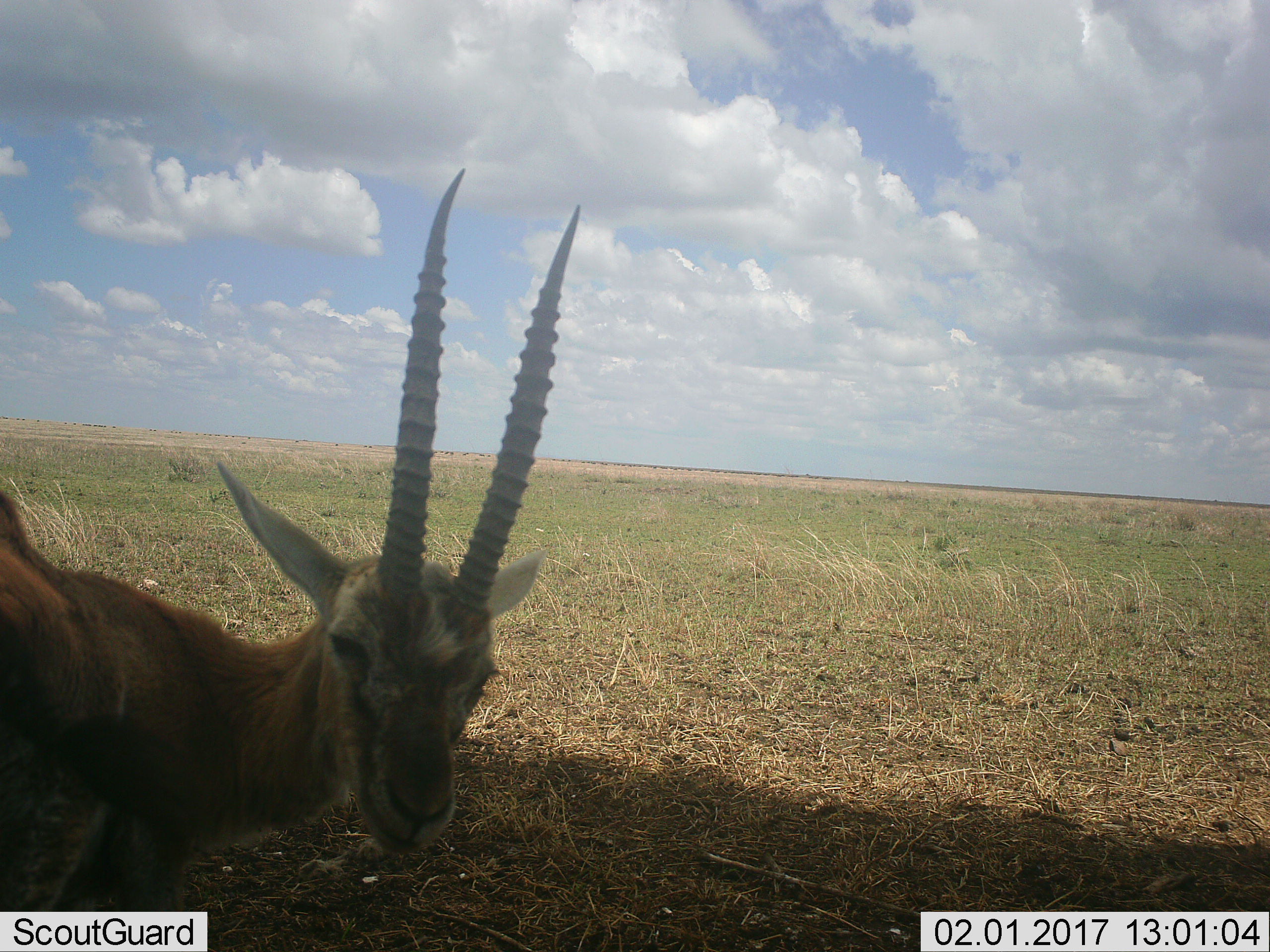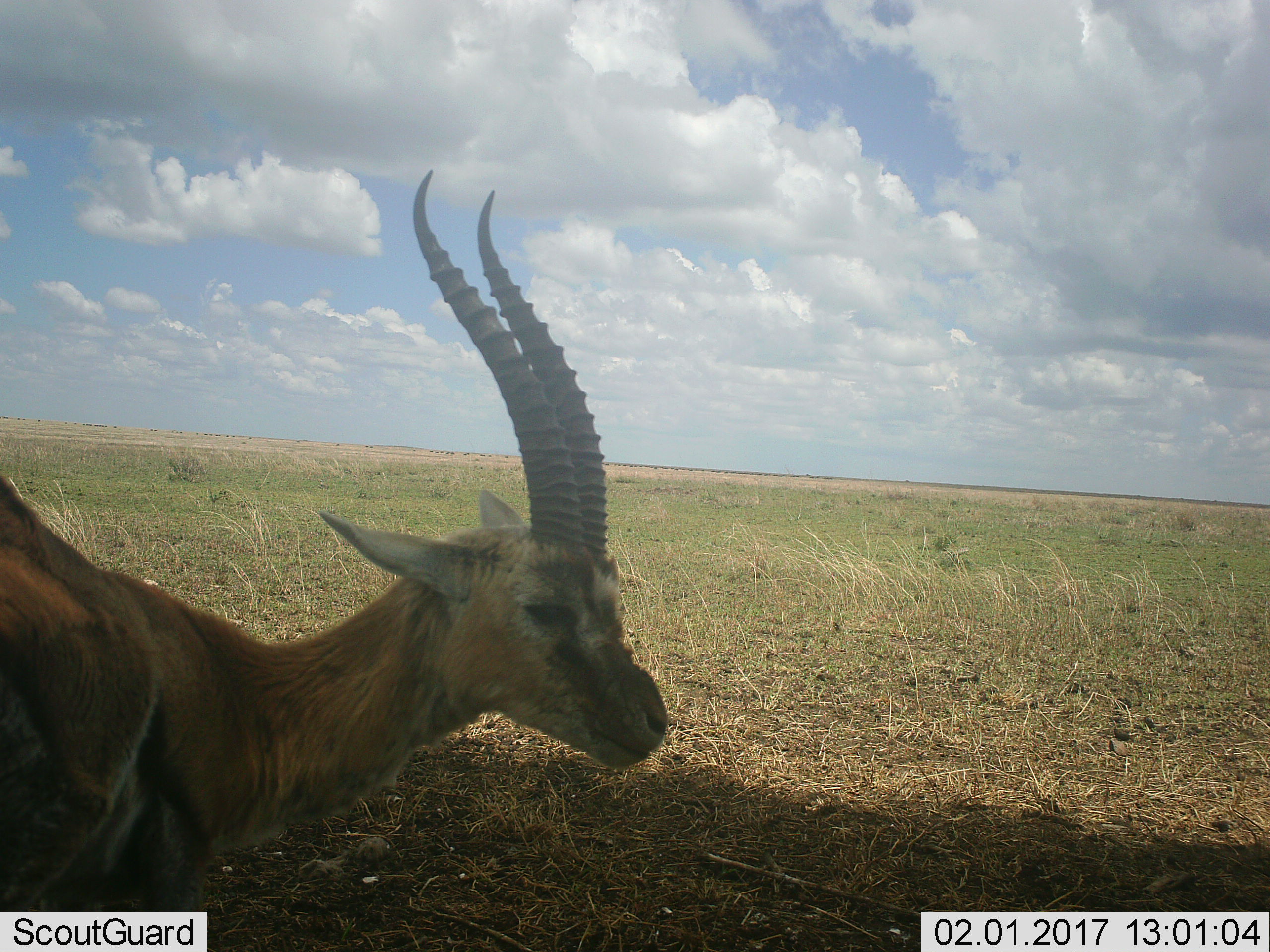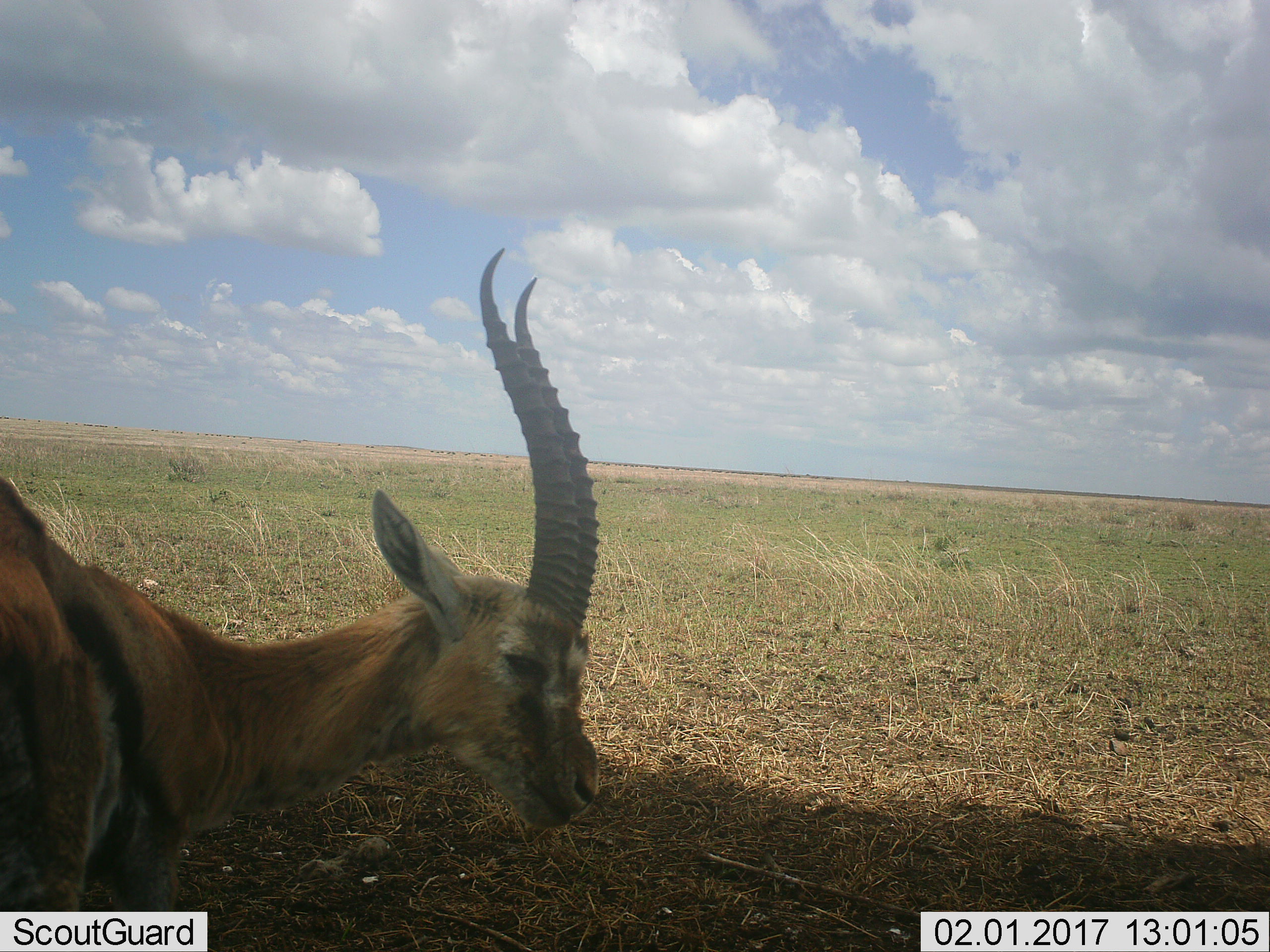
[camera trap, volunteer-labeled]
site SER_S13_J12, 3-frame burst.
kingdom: Animalia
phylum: Chordata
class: Mammalia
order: Artiodactyla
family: Bovidae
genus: Eudorcas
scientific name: Eudorcas thomsonii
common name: thomson's gazelle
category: gazellethomsons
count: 1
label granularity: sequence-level